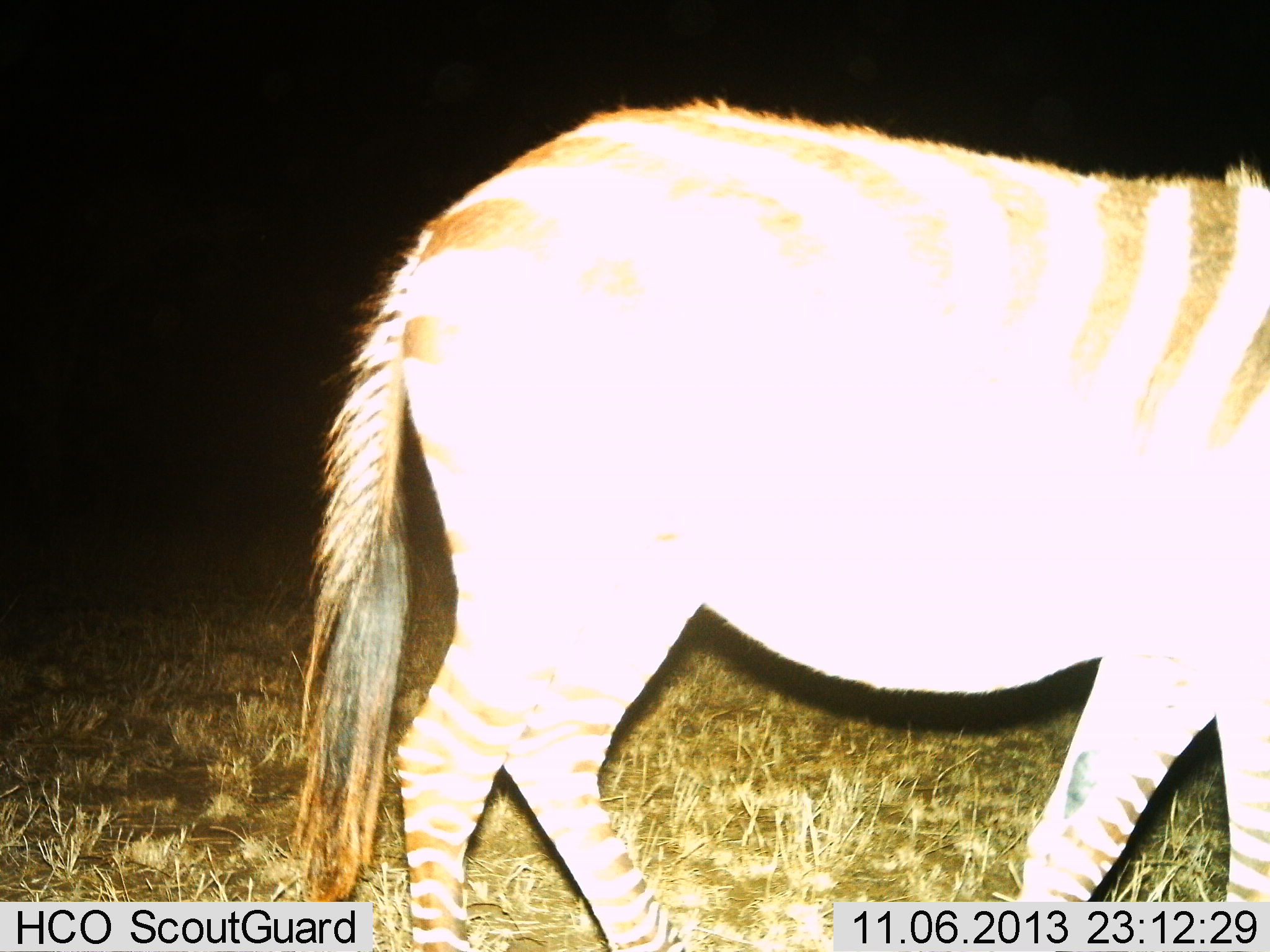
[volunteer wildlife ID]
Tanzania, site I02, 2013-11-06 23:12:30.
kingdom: Animalia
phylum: Chordata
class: Mammalia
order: Perissodactyla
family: Equidae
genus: Equus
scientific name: Equus quagga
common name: plains zebra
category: zebra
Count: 1.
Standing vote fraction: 50%.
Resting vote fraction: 0%.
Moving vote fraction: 50%.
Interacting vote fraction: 0%.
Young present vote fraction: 0%.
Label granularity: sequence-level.